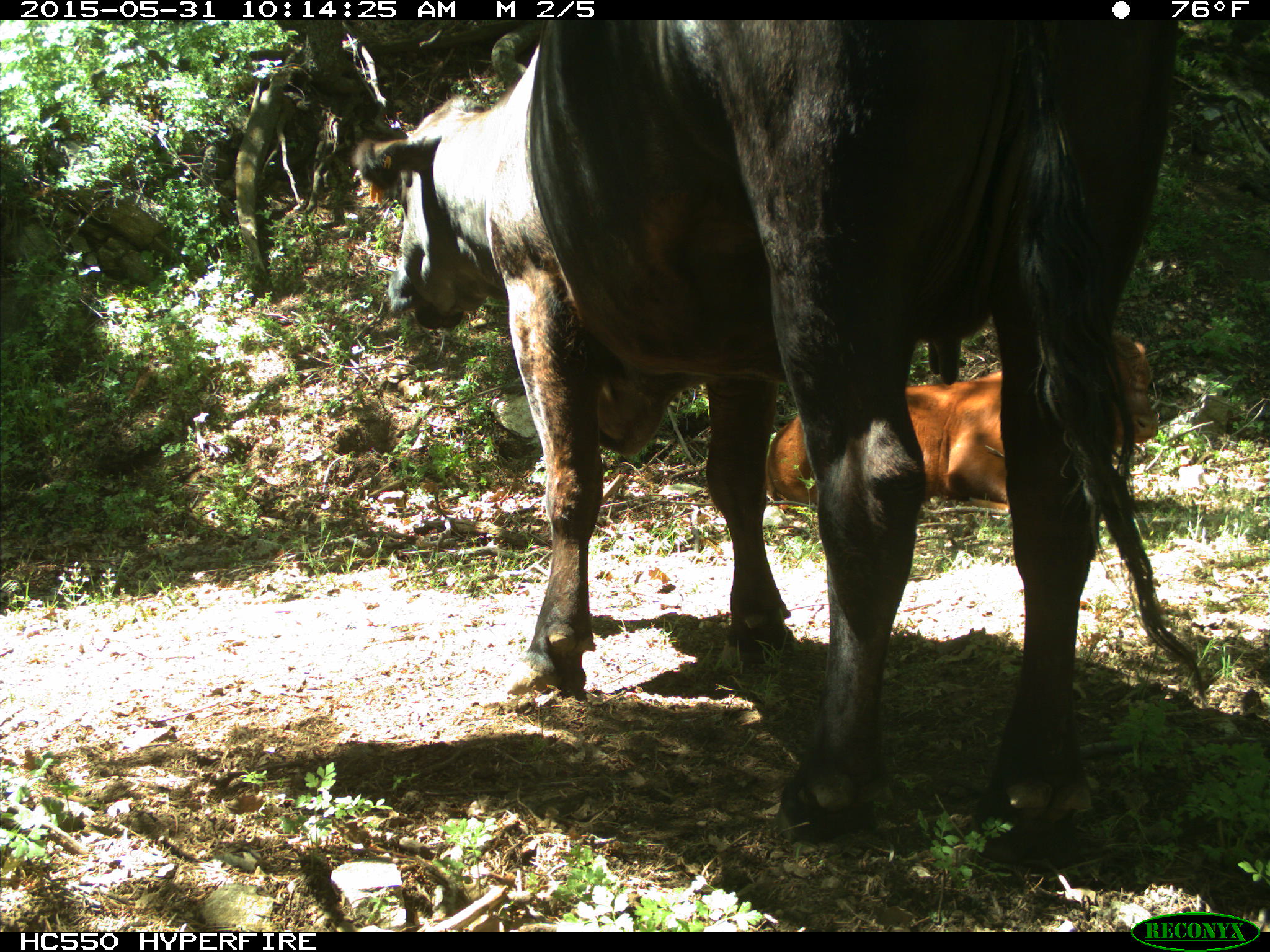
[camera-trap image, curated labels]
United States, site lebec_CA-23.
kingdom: Animalia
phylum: Chordata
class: Mammalia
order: Artiodactyla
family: Bovidae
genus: Bos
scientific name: Bos taurus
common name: domestic cow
Bos taurus (domestic cow).